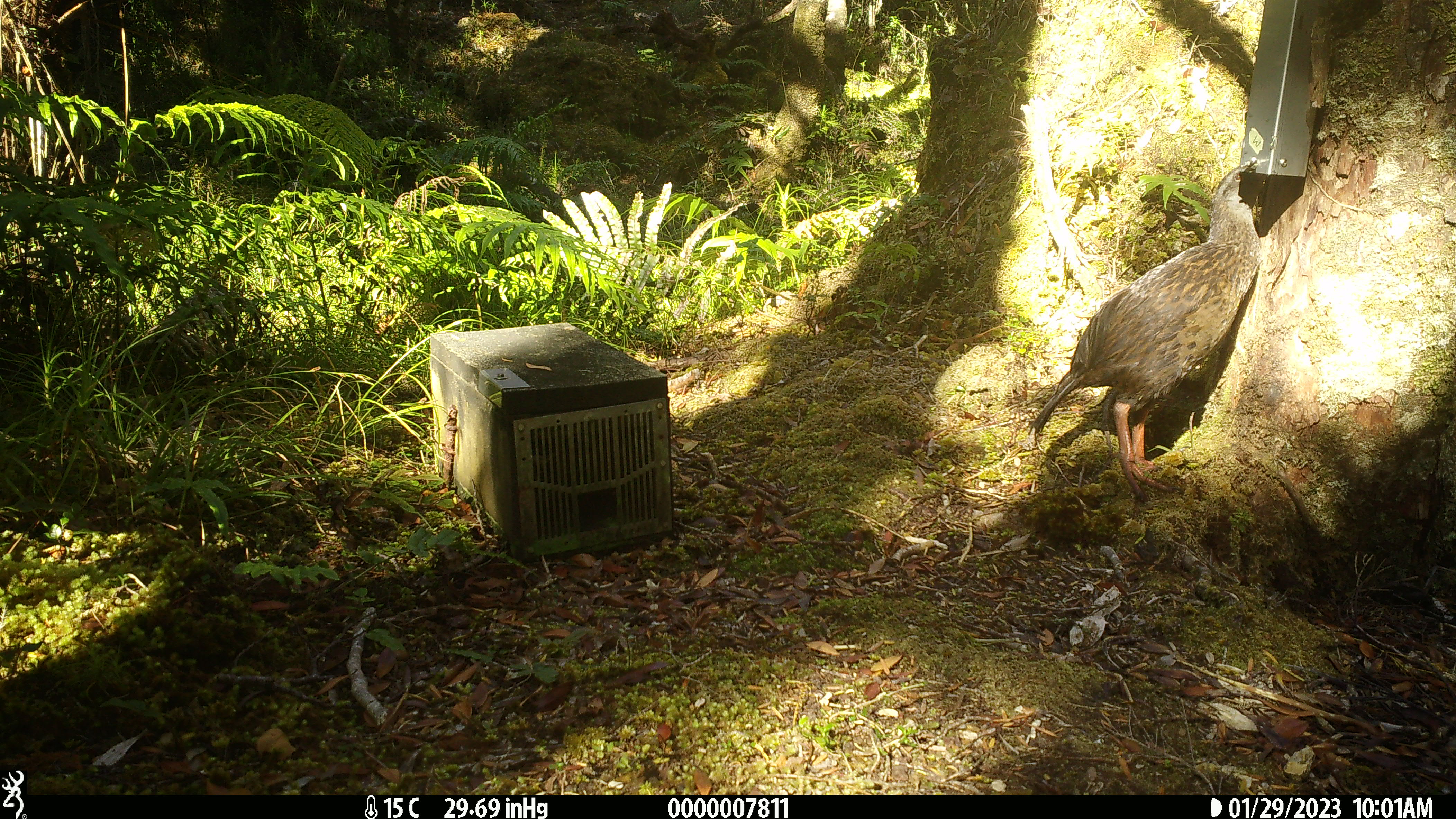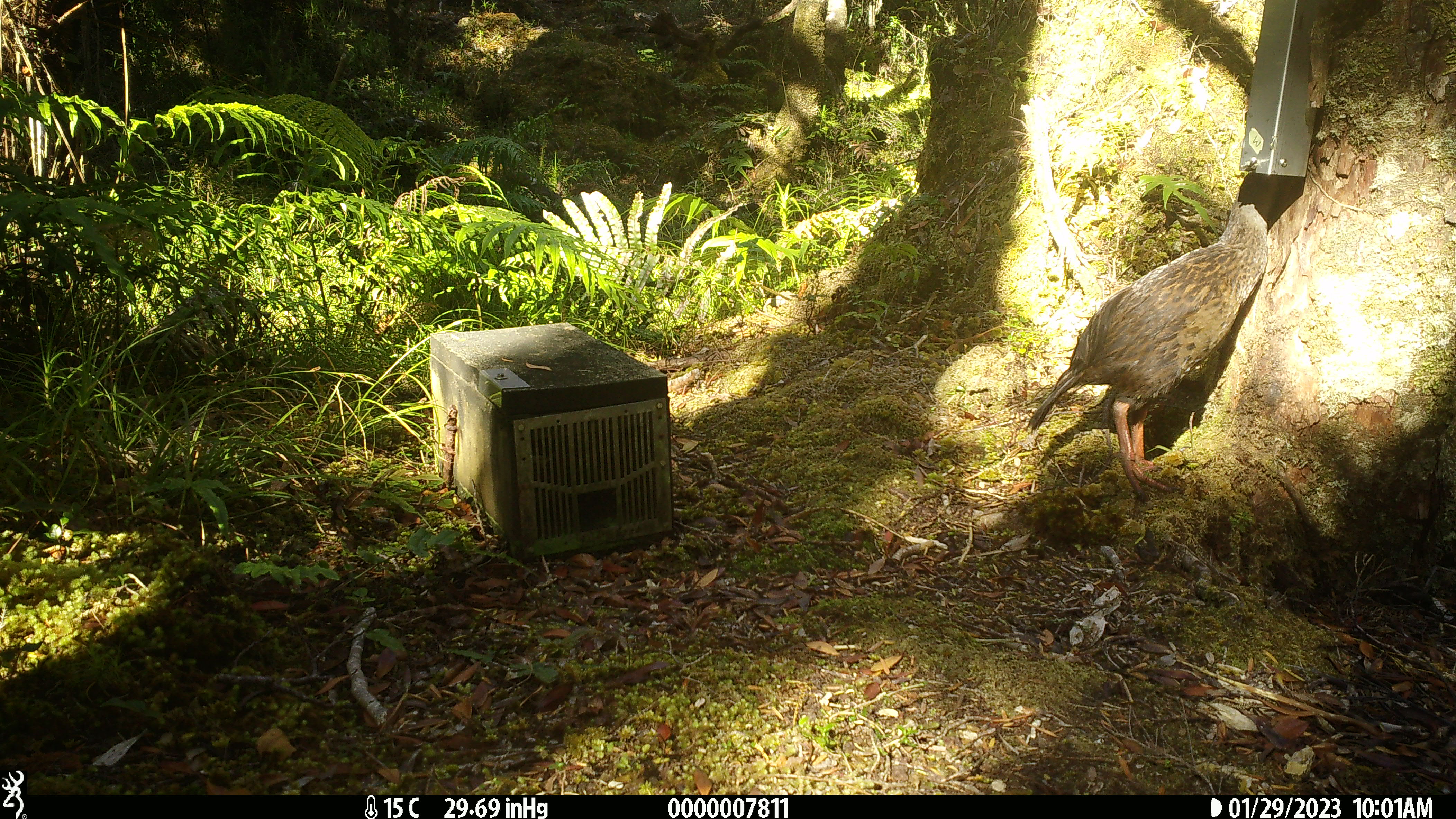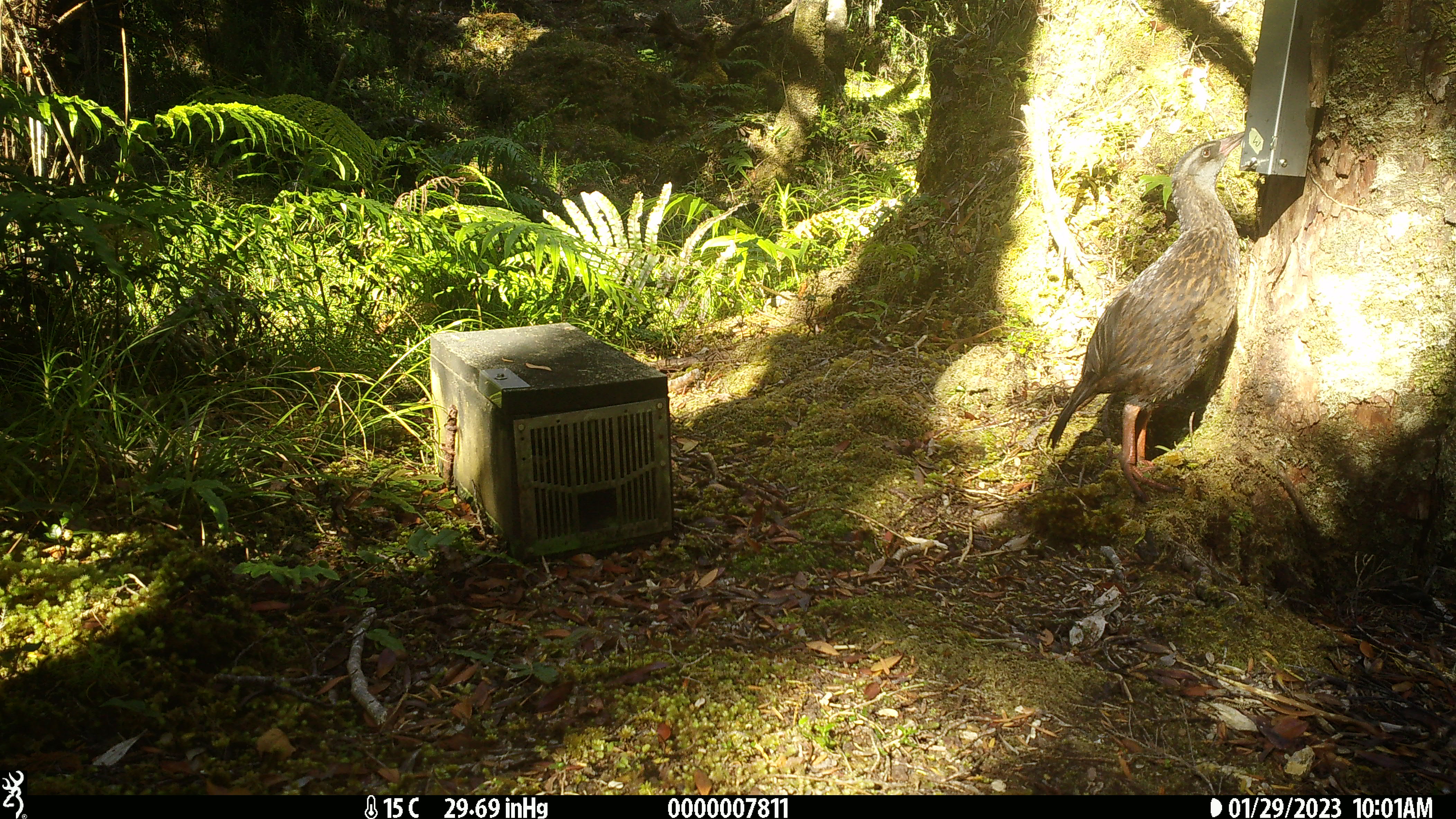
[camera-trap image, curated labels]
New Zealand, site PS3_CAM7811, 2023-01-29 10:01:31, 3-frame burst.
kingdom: Animalia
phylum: Chordata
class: Aves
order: Gruiformes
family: Rallidae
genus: Gallirallus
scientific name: Gallirallus australis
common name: weka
Weka (Gallirallus australis).